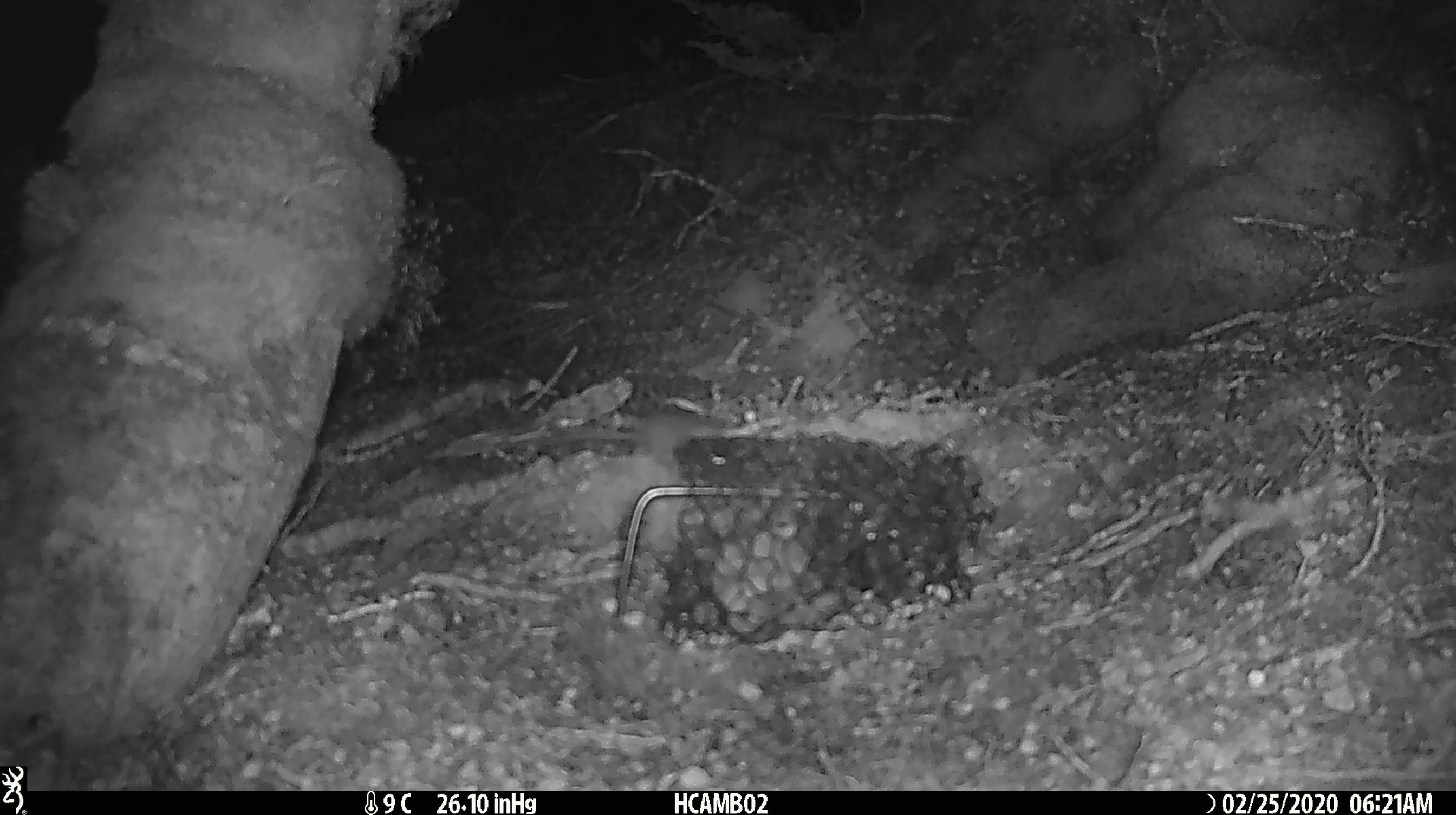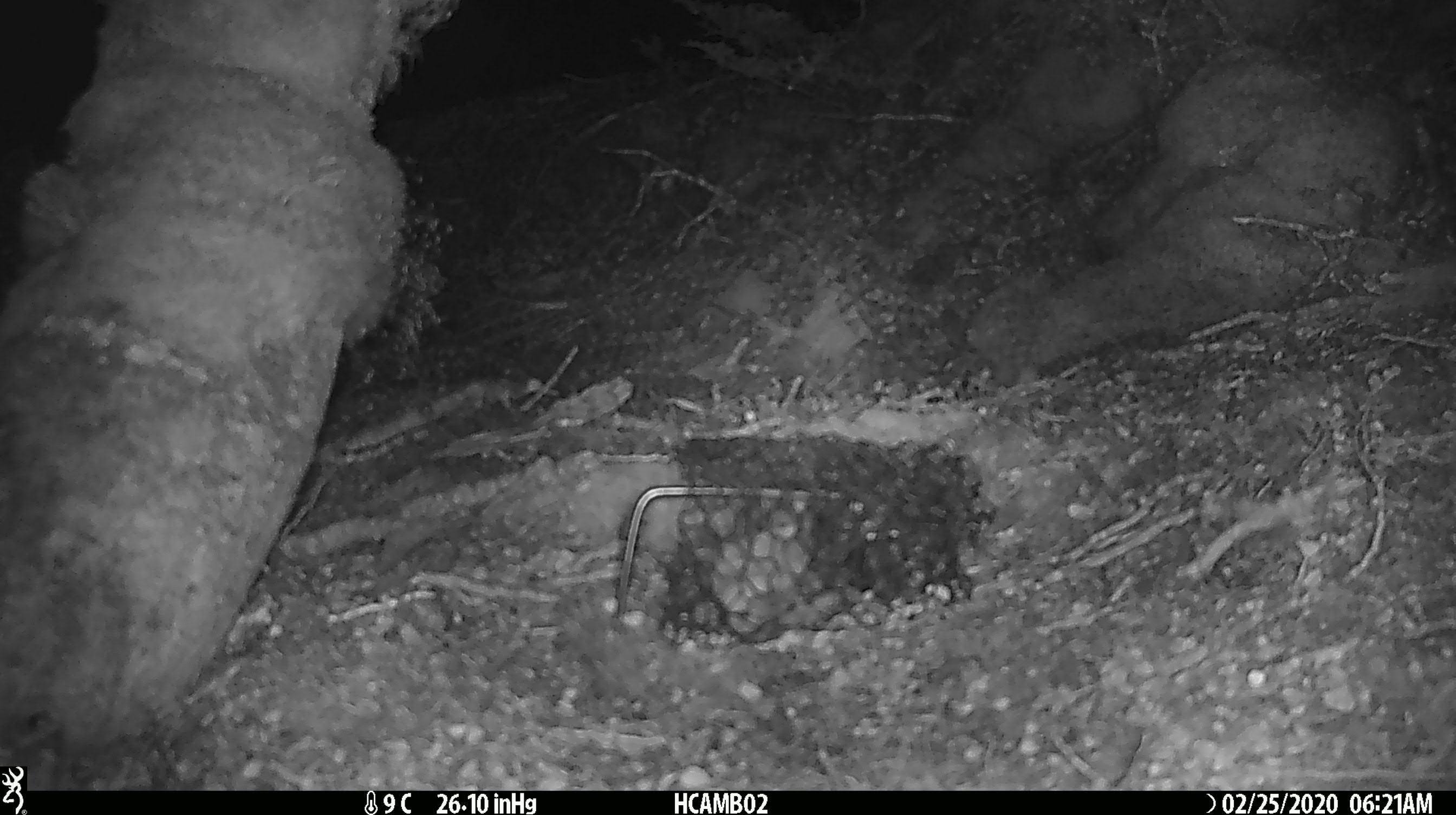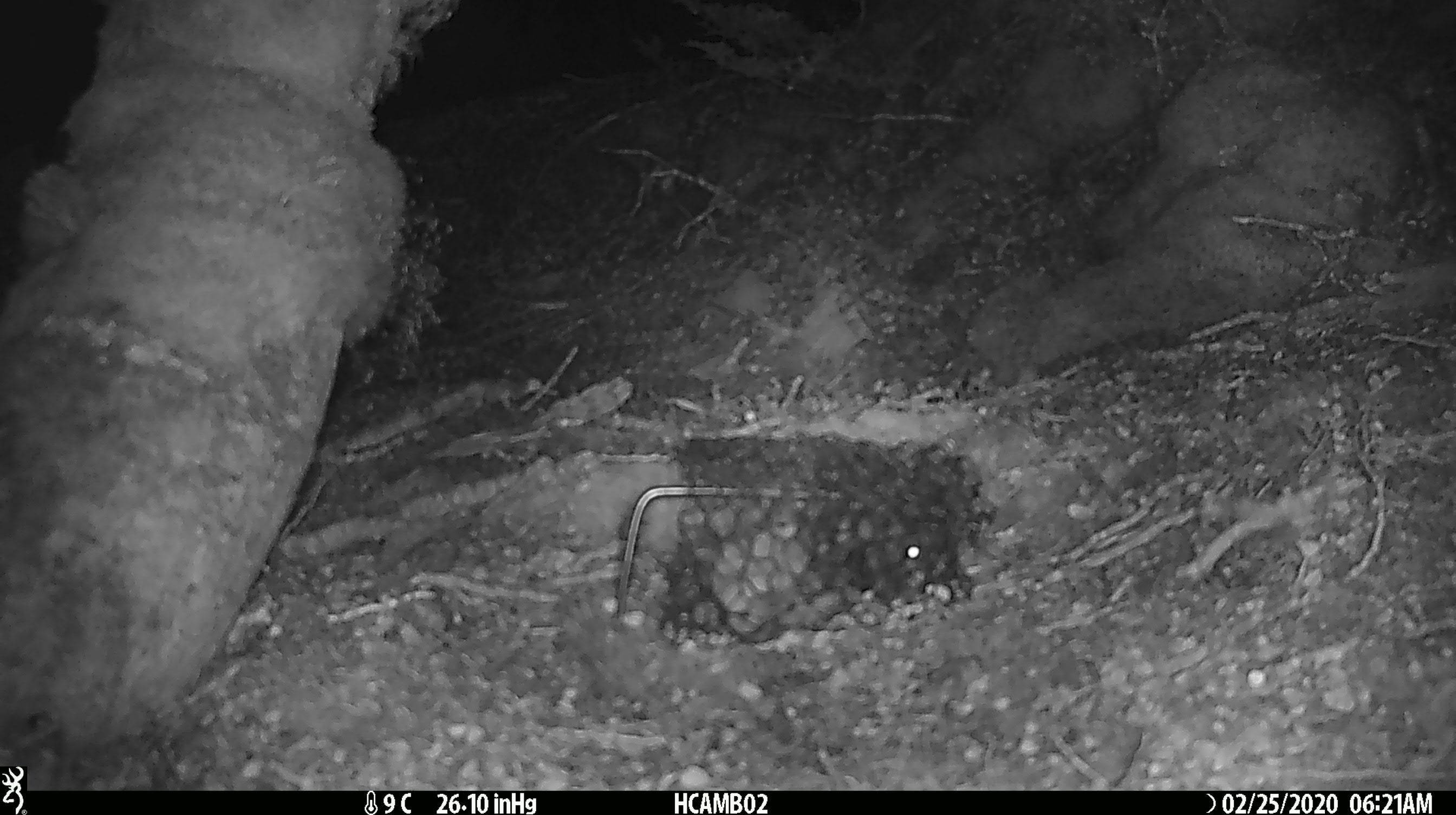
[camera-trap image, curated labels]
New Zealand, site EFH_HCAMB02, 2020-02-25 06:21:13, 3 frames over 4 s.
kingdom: Animalia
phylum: Chordata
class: Mammalia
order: Rodentia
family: Muridae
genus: Mus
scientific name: Mus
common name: mouse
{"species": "mouse (Mus)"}